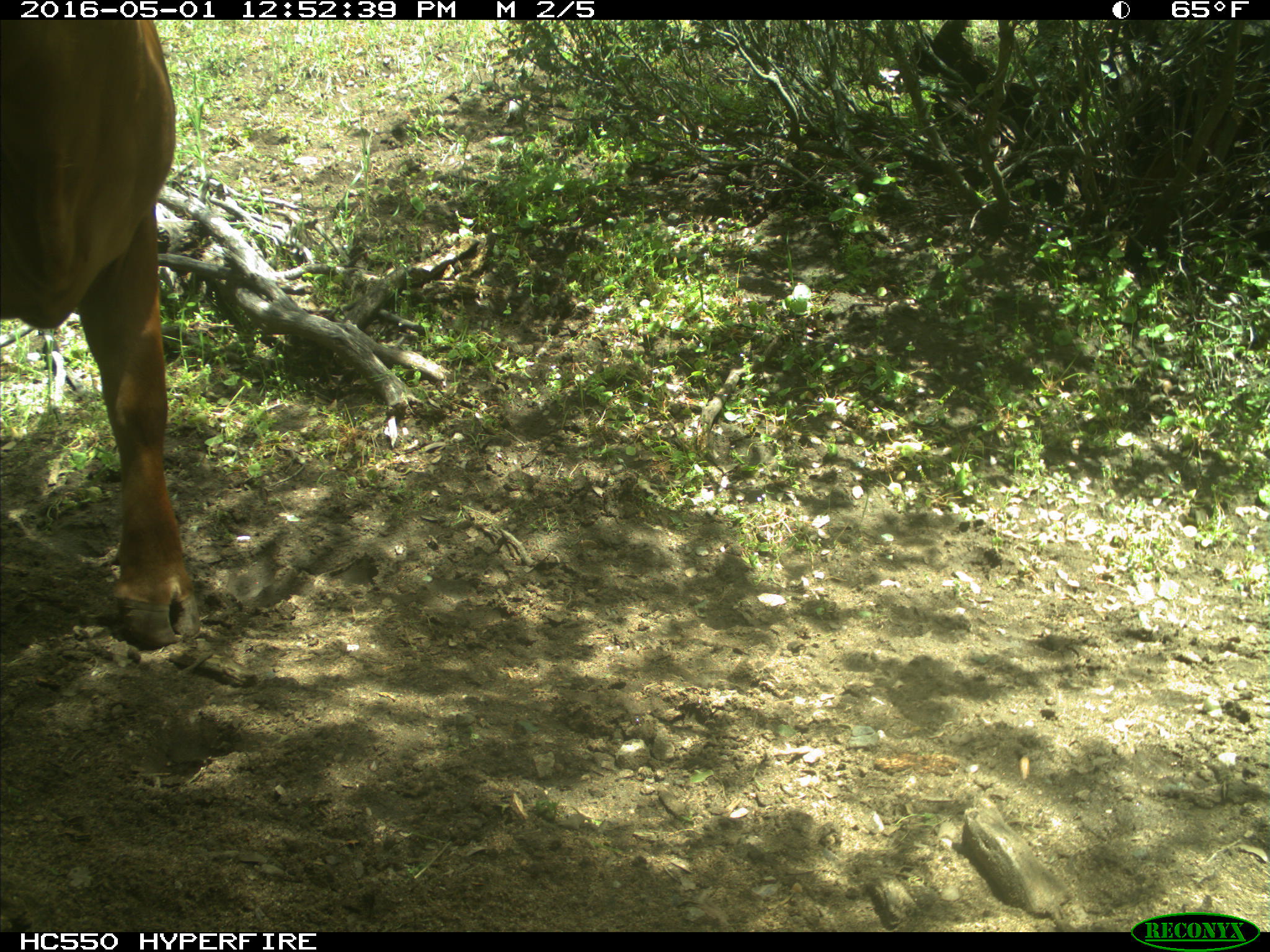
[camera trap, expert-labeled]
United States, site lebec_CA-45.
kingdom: Animalia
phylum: Chordata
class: Mammalia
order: Artiodactyla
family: Bovidae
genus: Bos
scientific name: Bos taurus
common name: domestic cow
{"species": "Bos taurus (domestic cow)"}